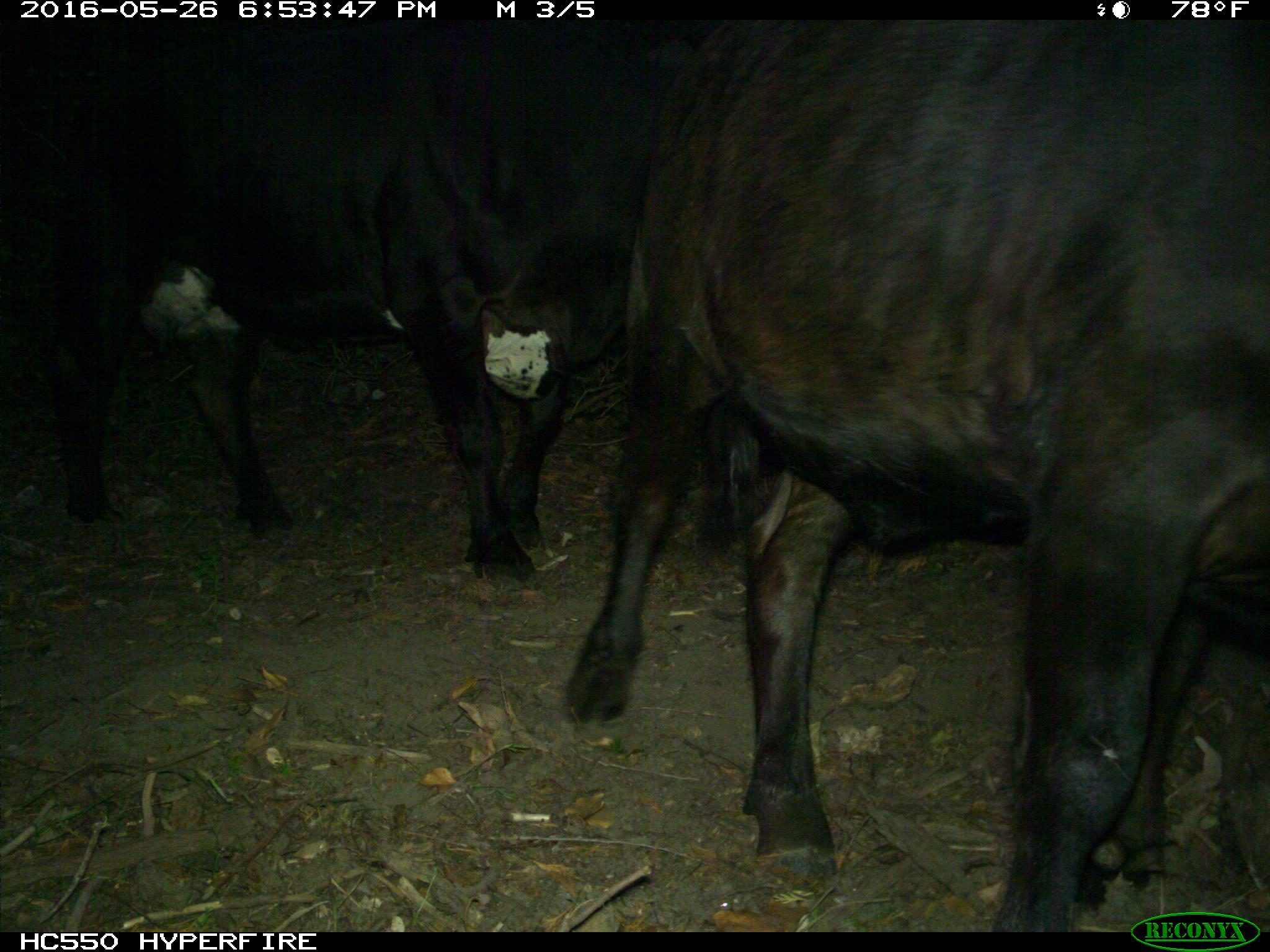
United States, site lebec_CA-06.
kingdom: Animalia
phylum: Chordata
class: Mammalia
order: Artiodactyla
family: Bovidae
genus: Bos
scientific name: Bos taurus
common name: domestic cow